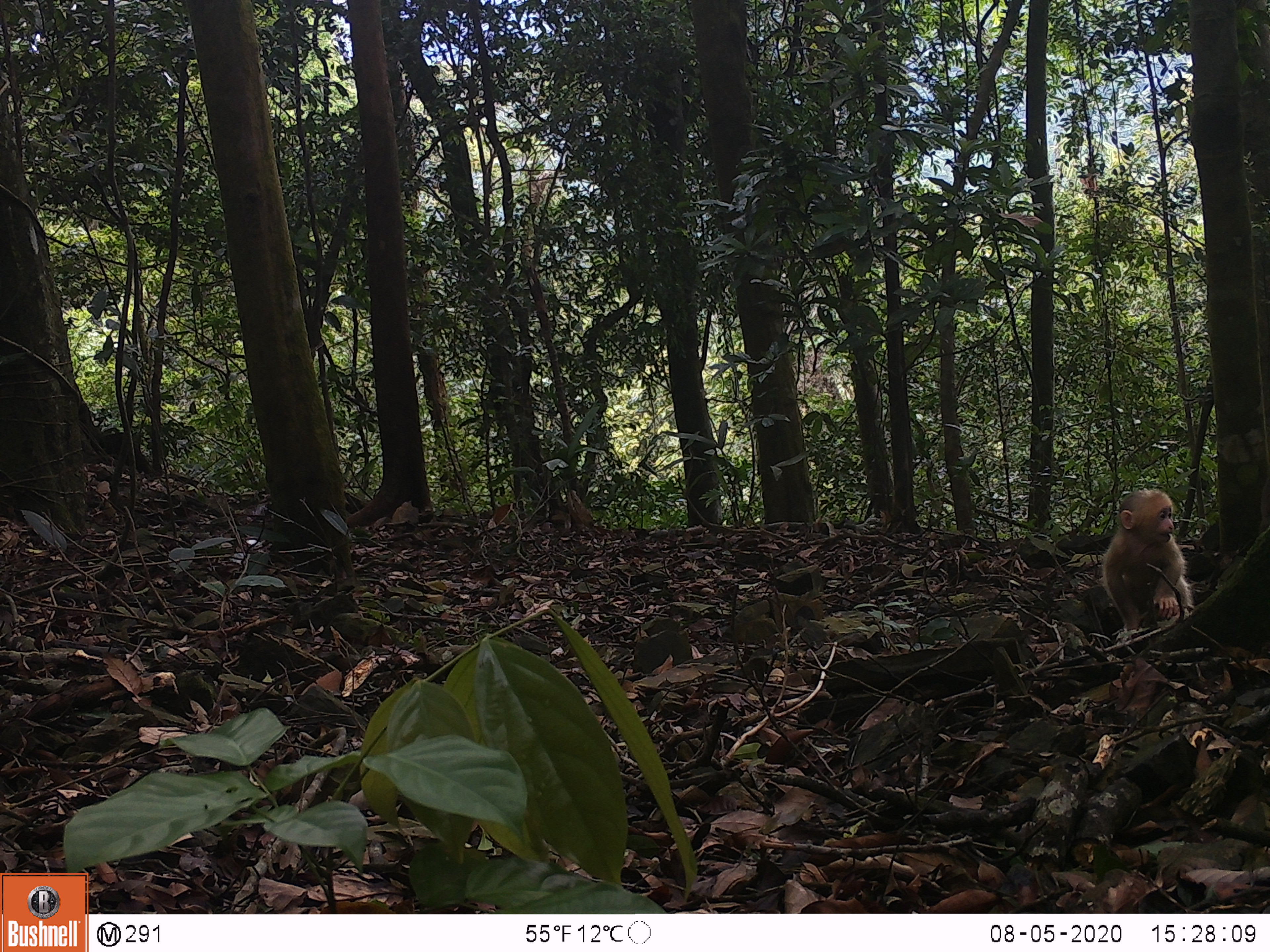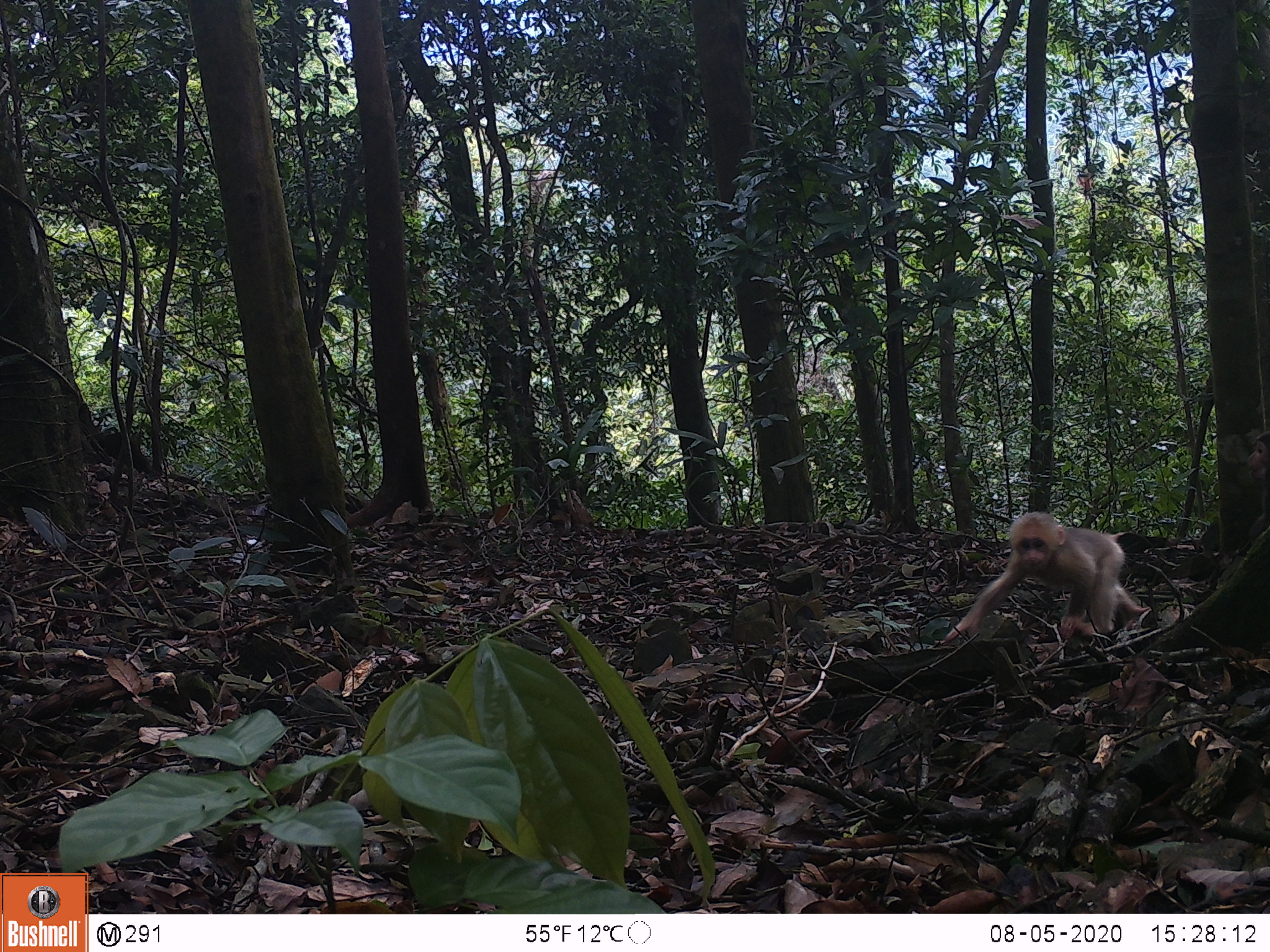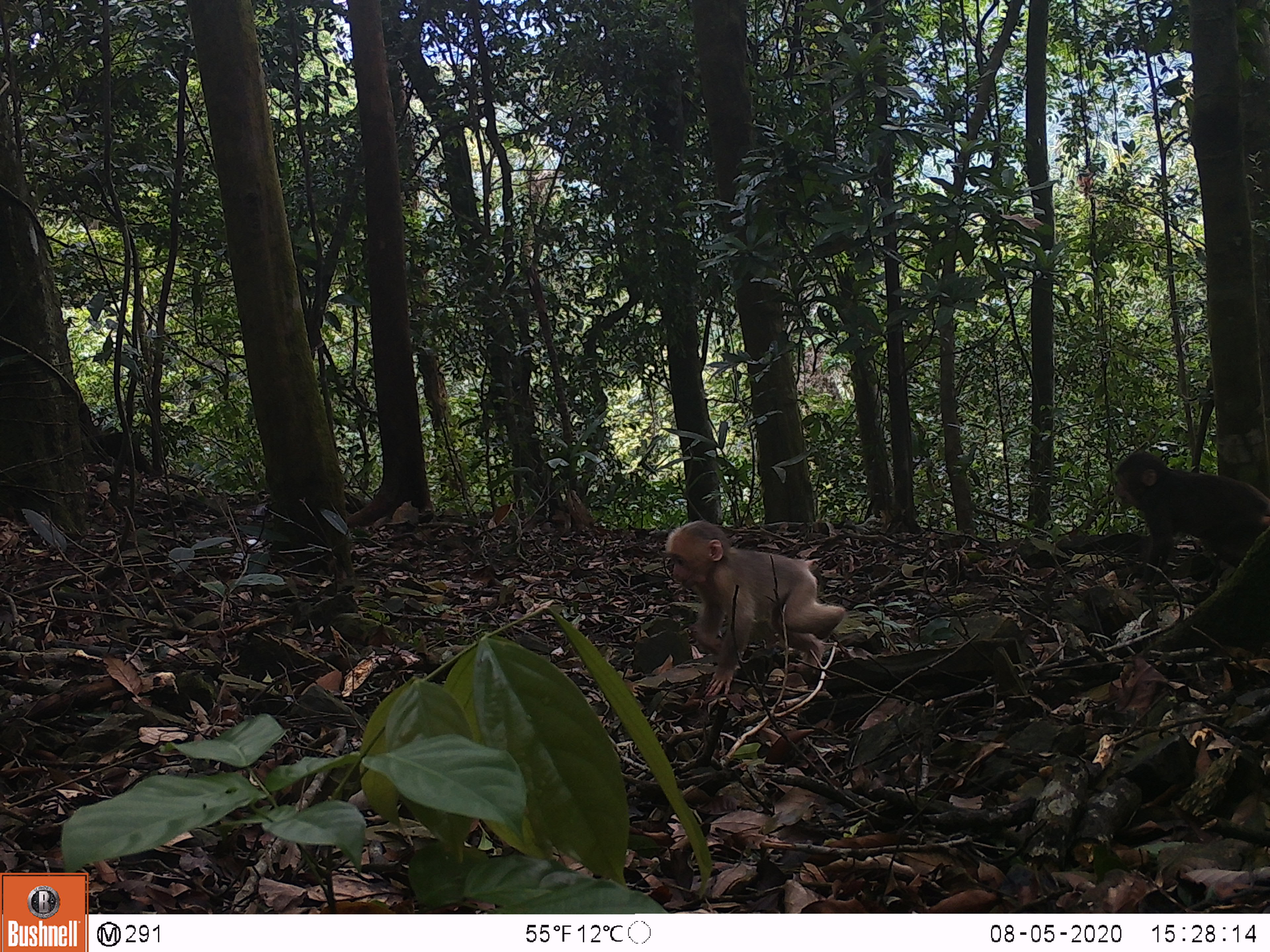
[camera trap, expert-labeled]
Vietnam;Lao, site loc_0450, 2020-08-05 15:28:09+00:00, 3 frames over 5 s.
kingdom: Animalia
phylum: Chordata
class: Mammalia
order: Primates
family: Cercopithecidae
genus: Macaca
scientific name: Macaca arctoides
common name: stump-tailed macaque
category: stump tailed macaque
Stump tailed macaque (stump-tailed macaque) (Macaca arctoides). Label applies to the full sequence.